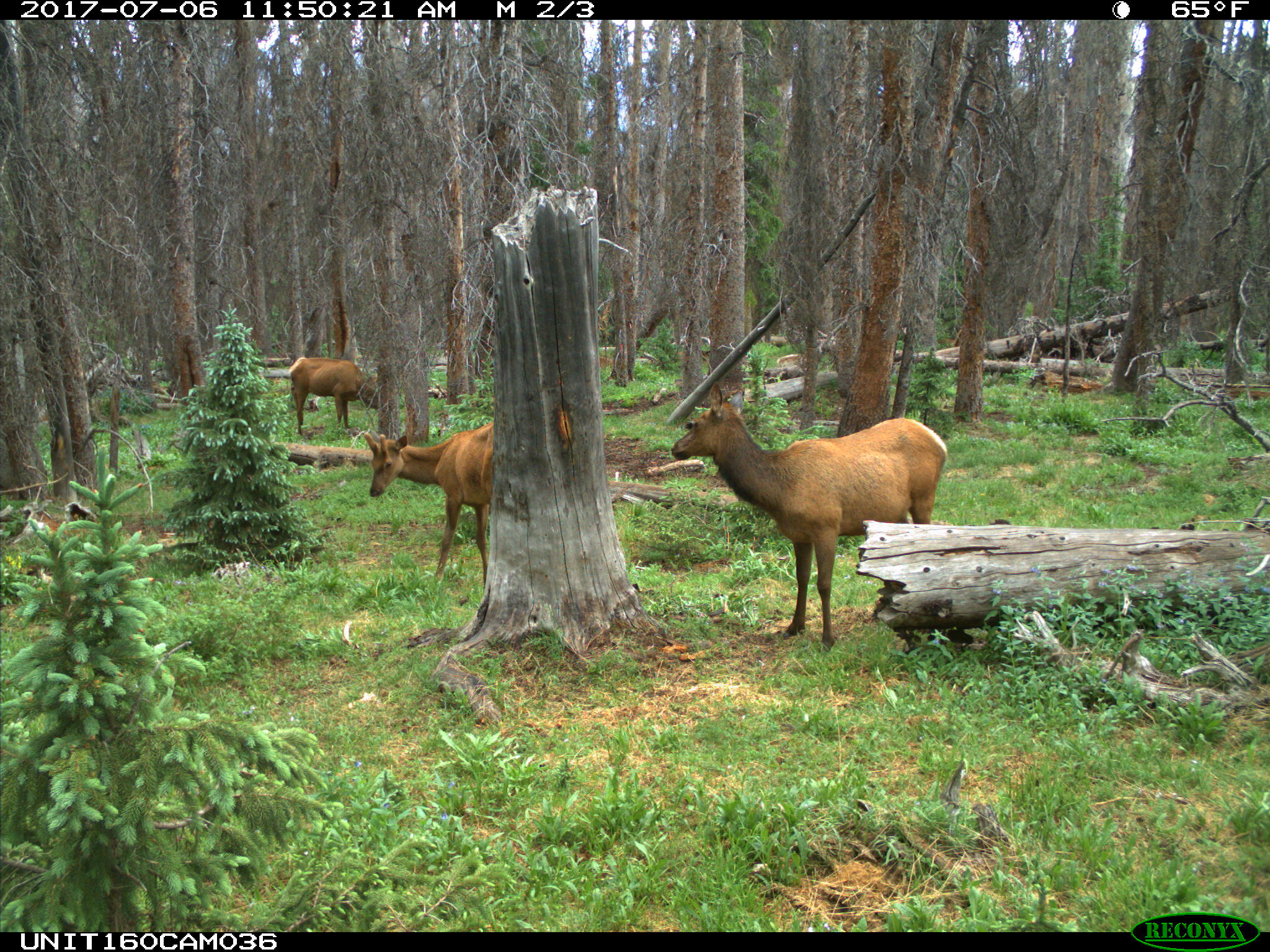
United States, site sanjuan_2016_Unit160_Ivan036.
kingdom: Animalia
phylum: Chordata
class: Mammalia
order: Artiodactyla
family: Cervidae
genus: Cervus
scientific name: Cervus elaphus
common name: red deer